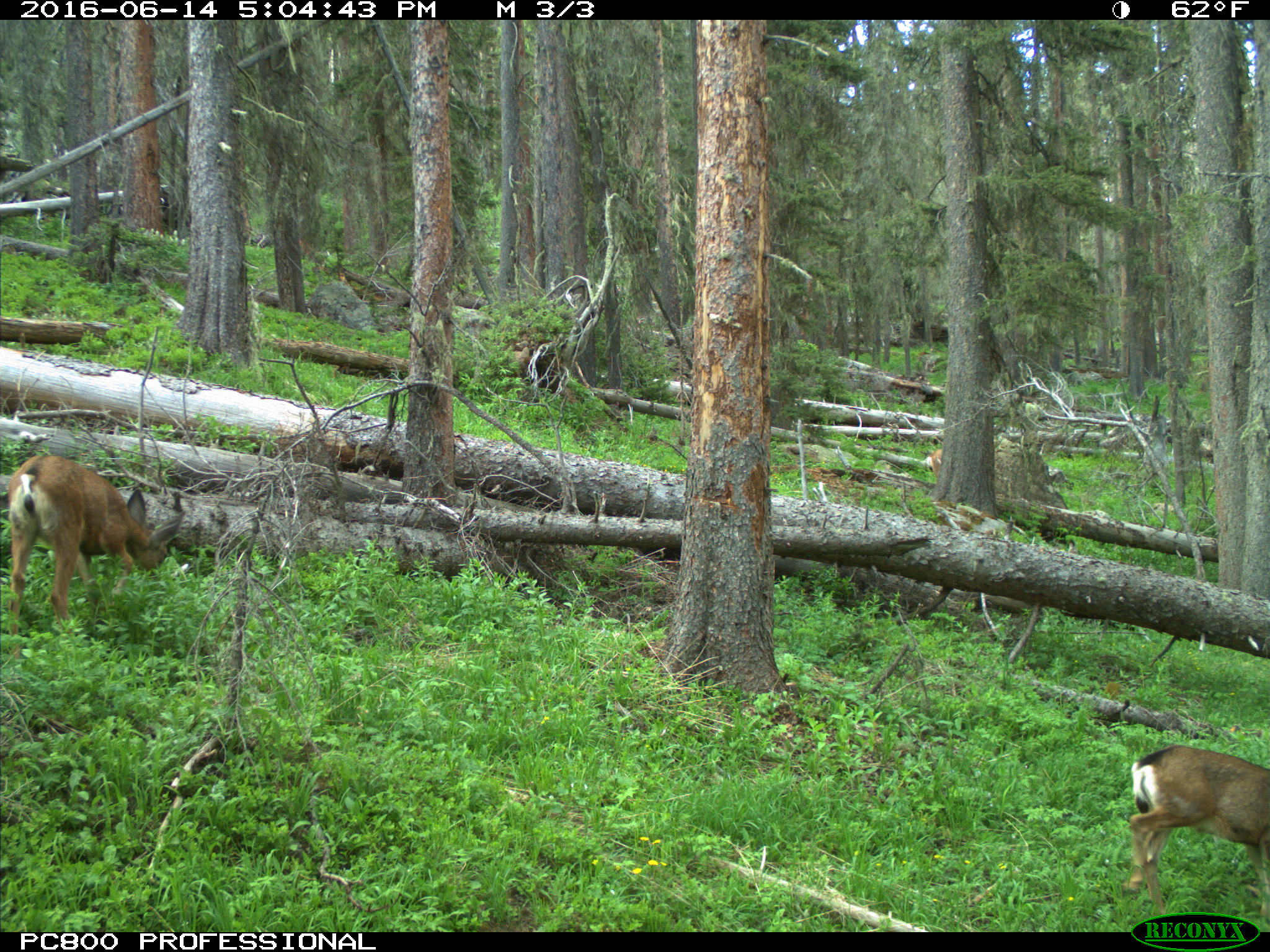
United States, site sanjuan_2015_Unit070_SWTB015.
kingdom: Animalia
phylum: Chordata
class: Mammalia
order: Artiodactyla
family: Cervidae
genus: Odocoileus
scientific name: Odocoileus hemionus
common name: mule deer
Odocoileus hemionus (mule deer).